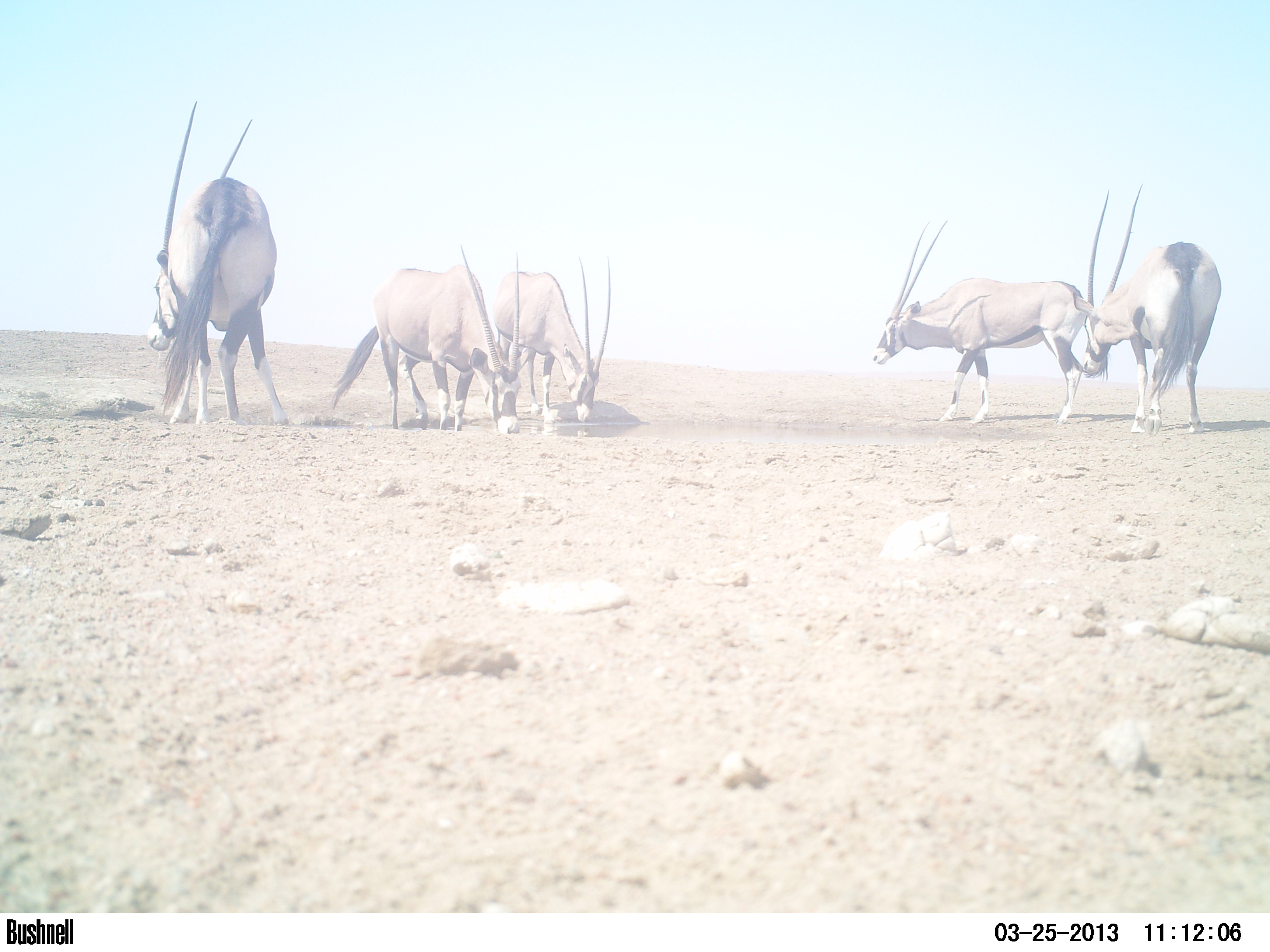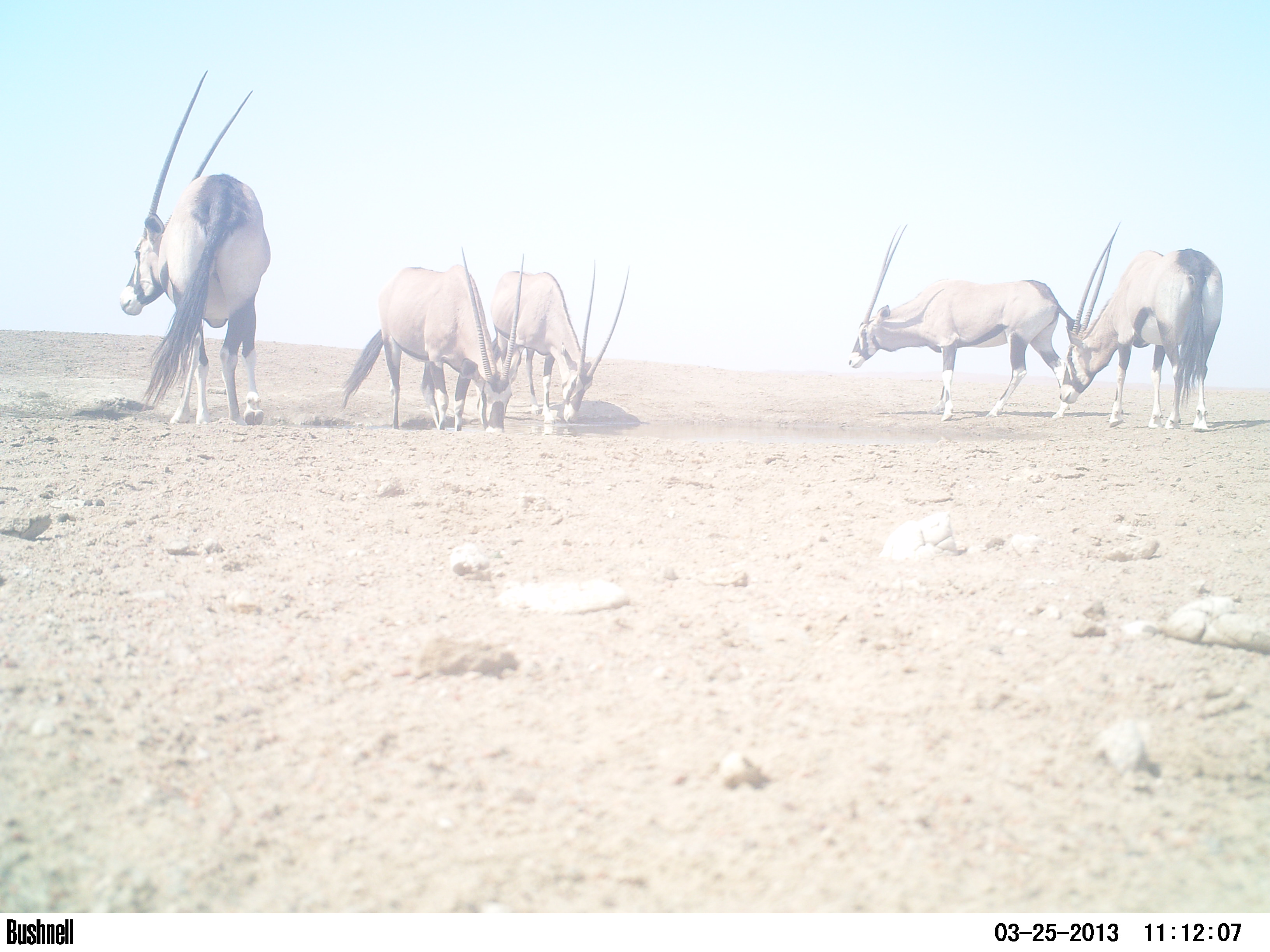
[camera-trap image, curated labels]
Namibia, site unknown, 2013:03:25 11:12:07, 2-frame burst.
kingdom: Animalia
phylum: Chordata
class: Mammalia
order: Artiodactyla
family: Bovidae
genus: Oryx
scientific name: Oryx gazella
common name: gemsbok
Oryx gazella (gemsbok).